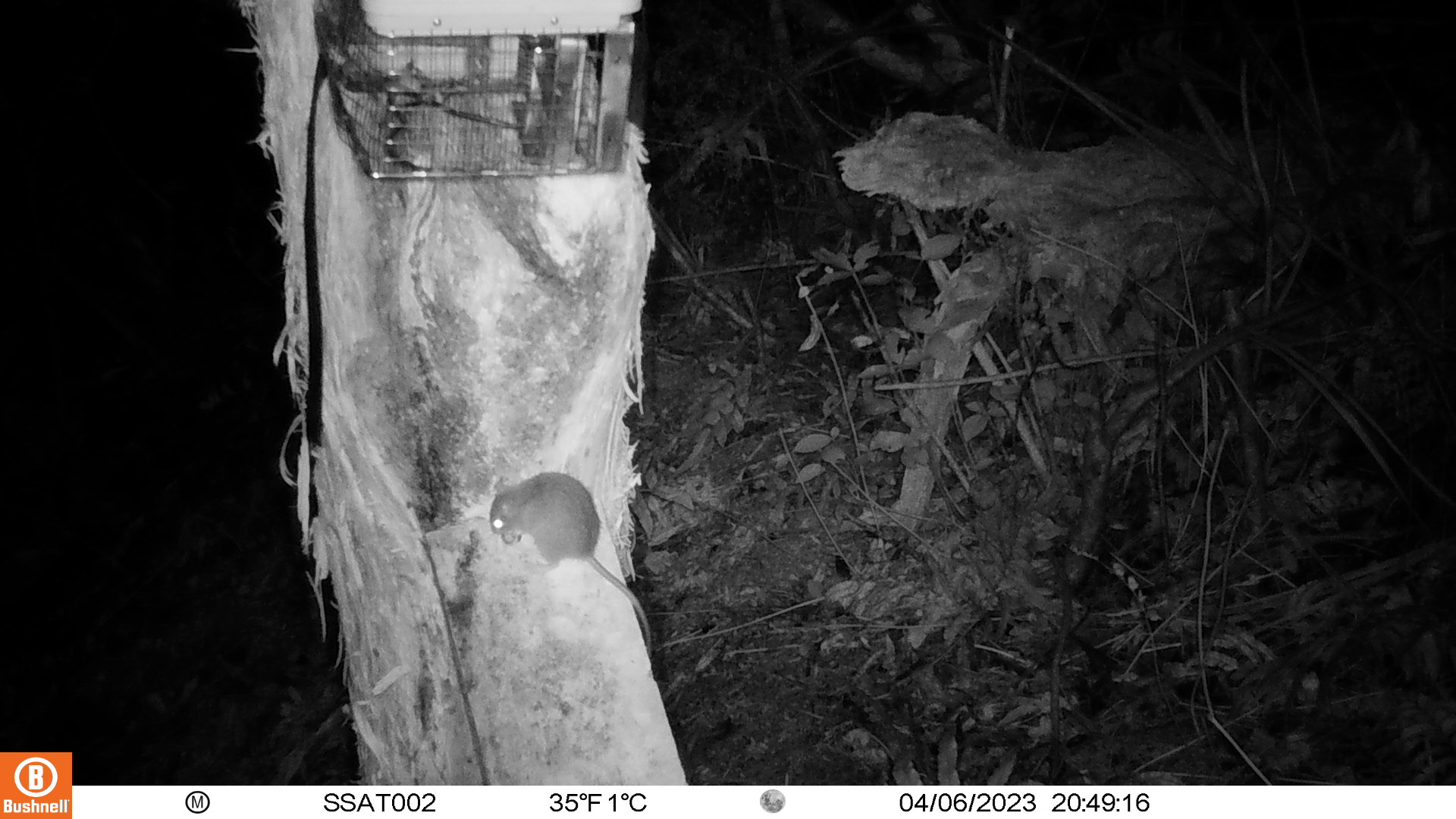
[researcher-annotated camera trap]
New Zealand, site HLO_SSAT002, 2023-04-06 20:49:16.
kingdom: Animalia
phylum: Chordata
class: Mammalia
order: Rodentia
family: Muridae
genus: Rattus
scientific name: Rattus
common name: rat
Rat (Rattus).